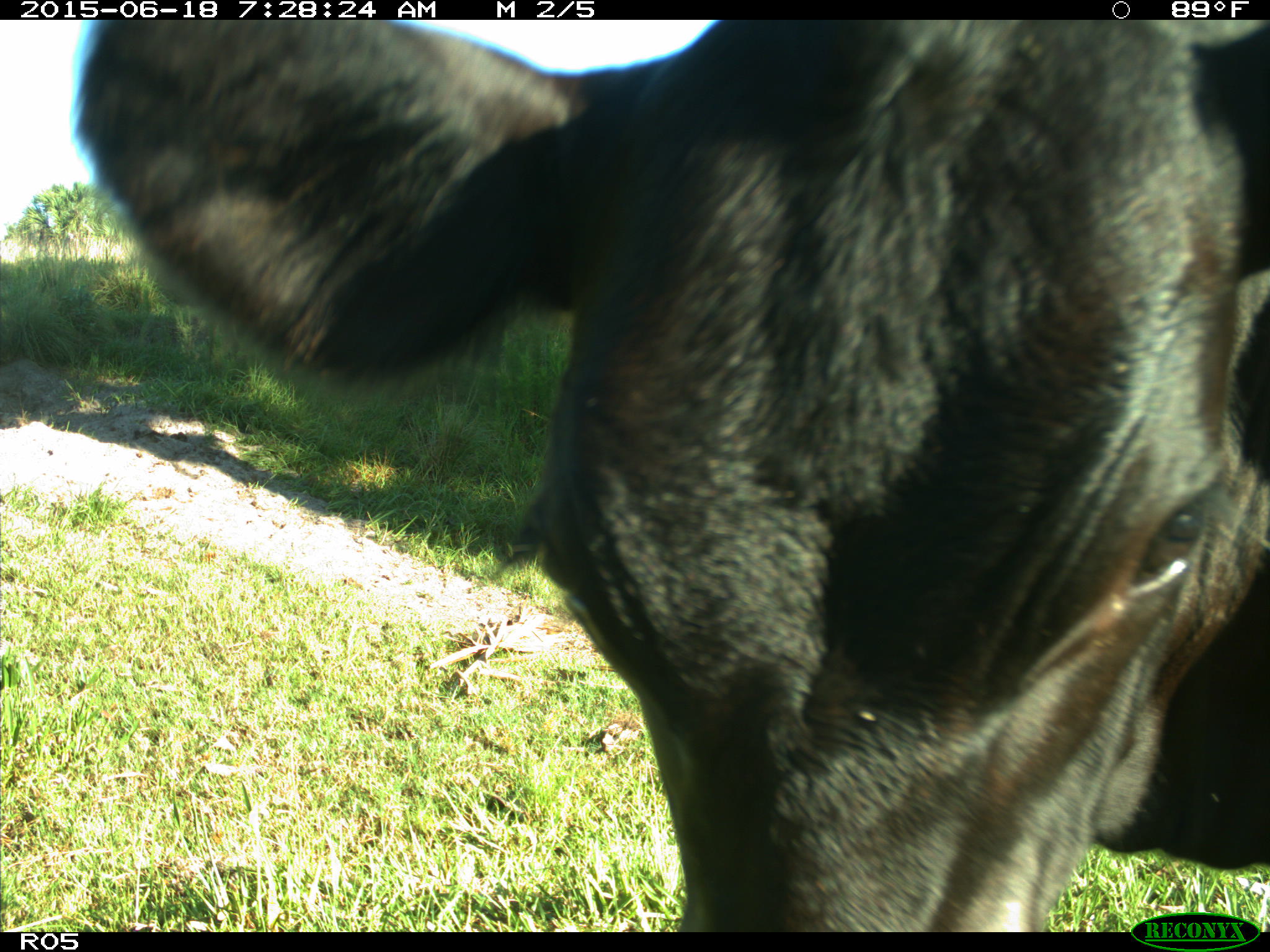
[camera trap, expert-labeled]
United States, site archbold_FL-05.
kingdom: Animalia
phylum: Chordata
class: Mammalia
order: Artiodactyla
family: Bovidae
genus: Bos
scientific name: Bos taurus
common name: domestic cow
Bos taurus (domestic cow).